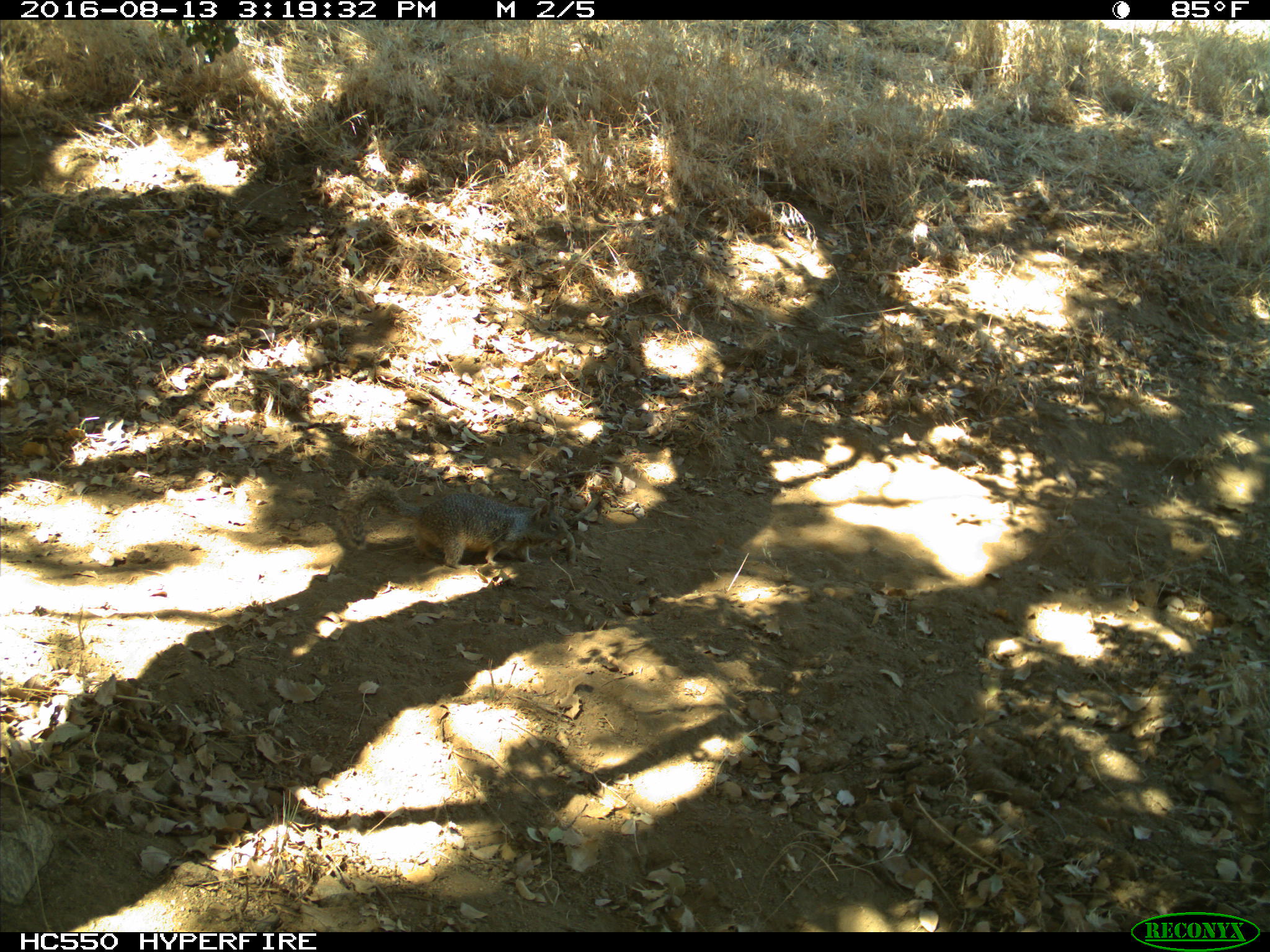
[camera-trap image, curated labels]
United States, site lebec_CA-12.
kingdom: Animalia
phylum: Chordata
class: Mammalia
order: Rodentia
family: Sciuridae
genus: Otospermophilus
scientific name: Otospermophilus beecheyi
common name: california ground squirrel